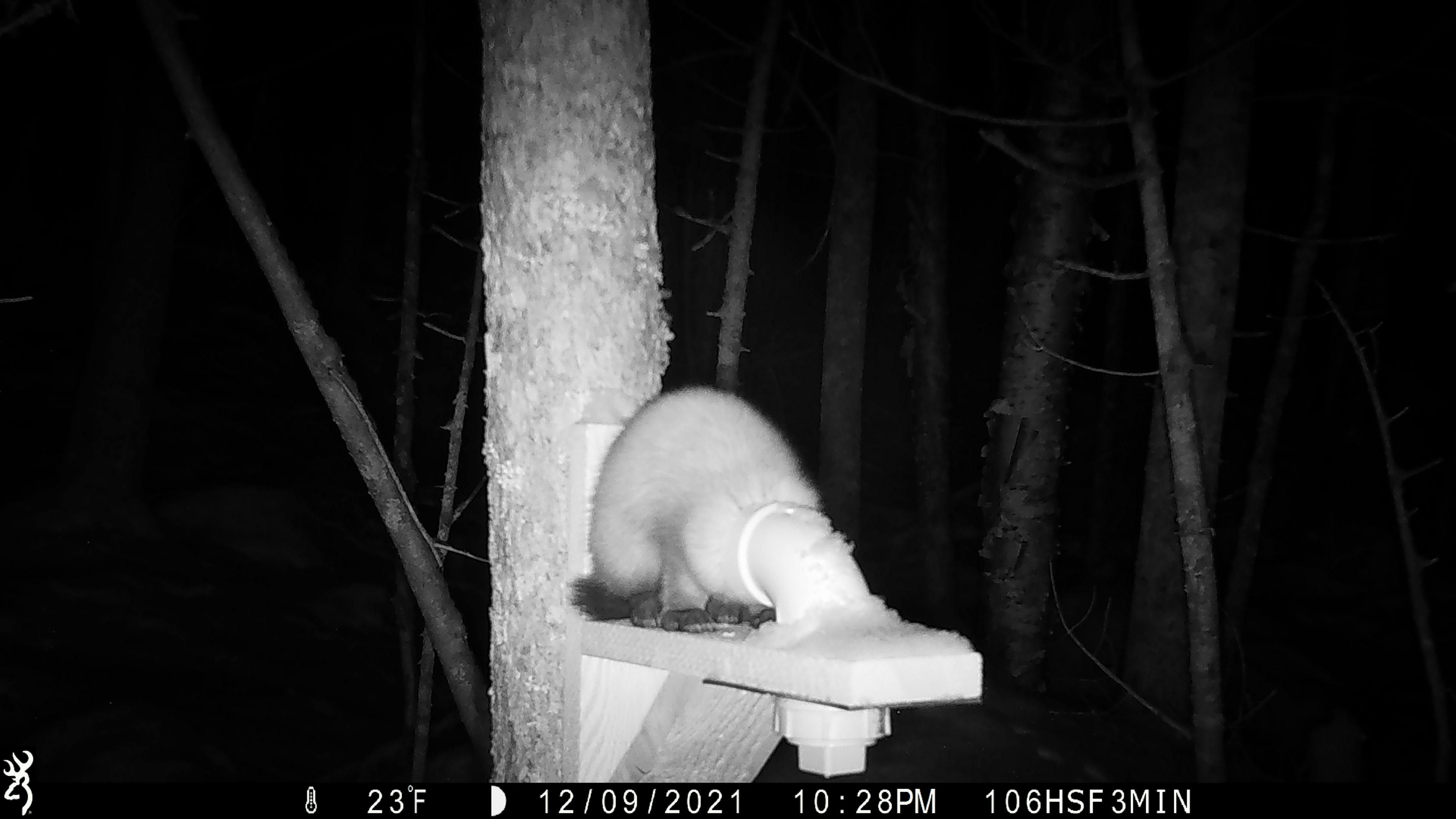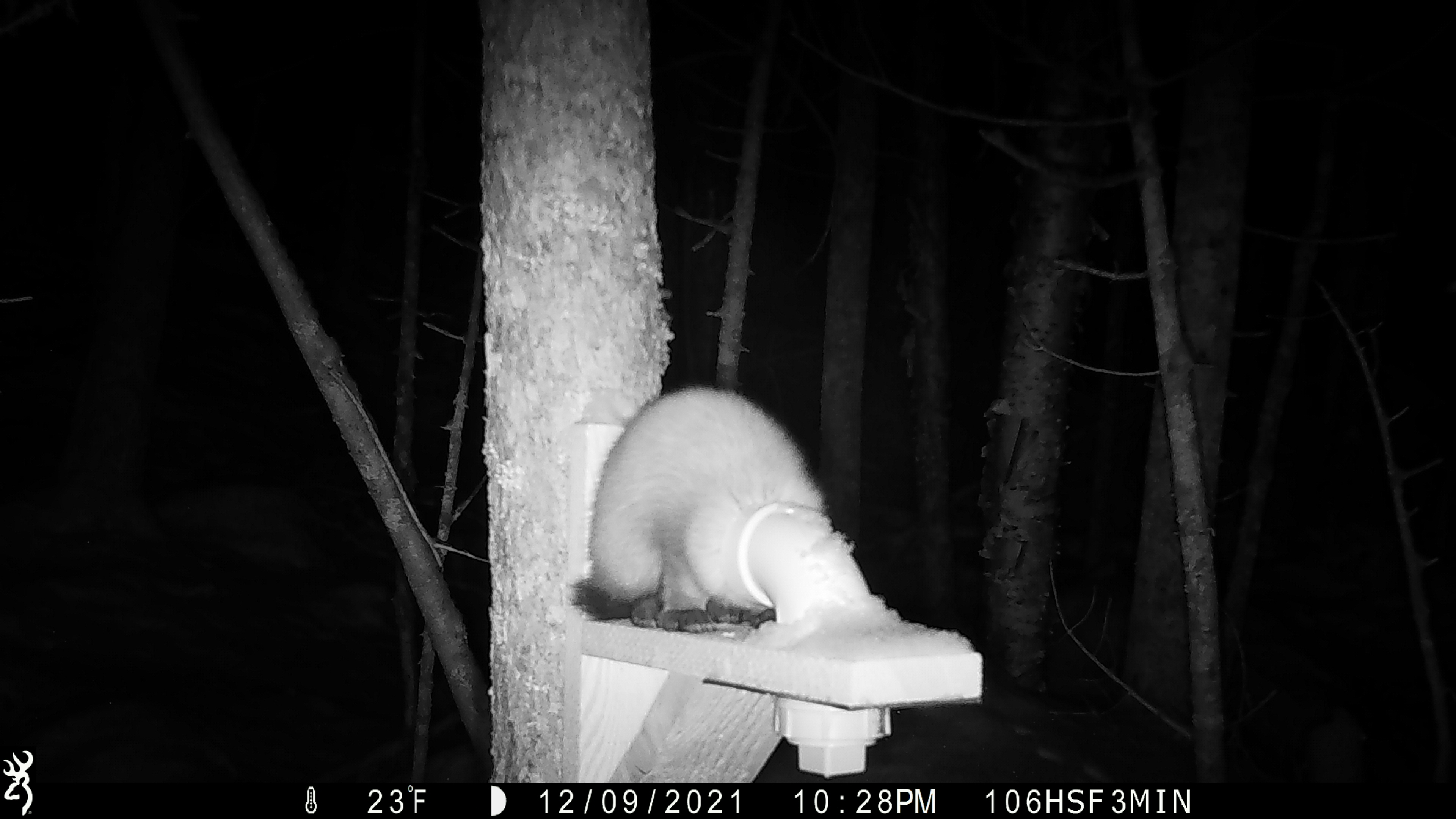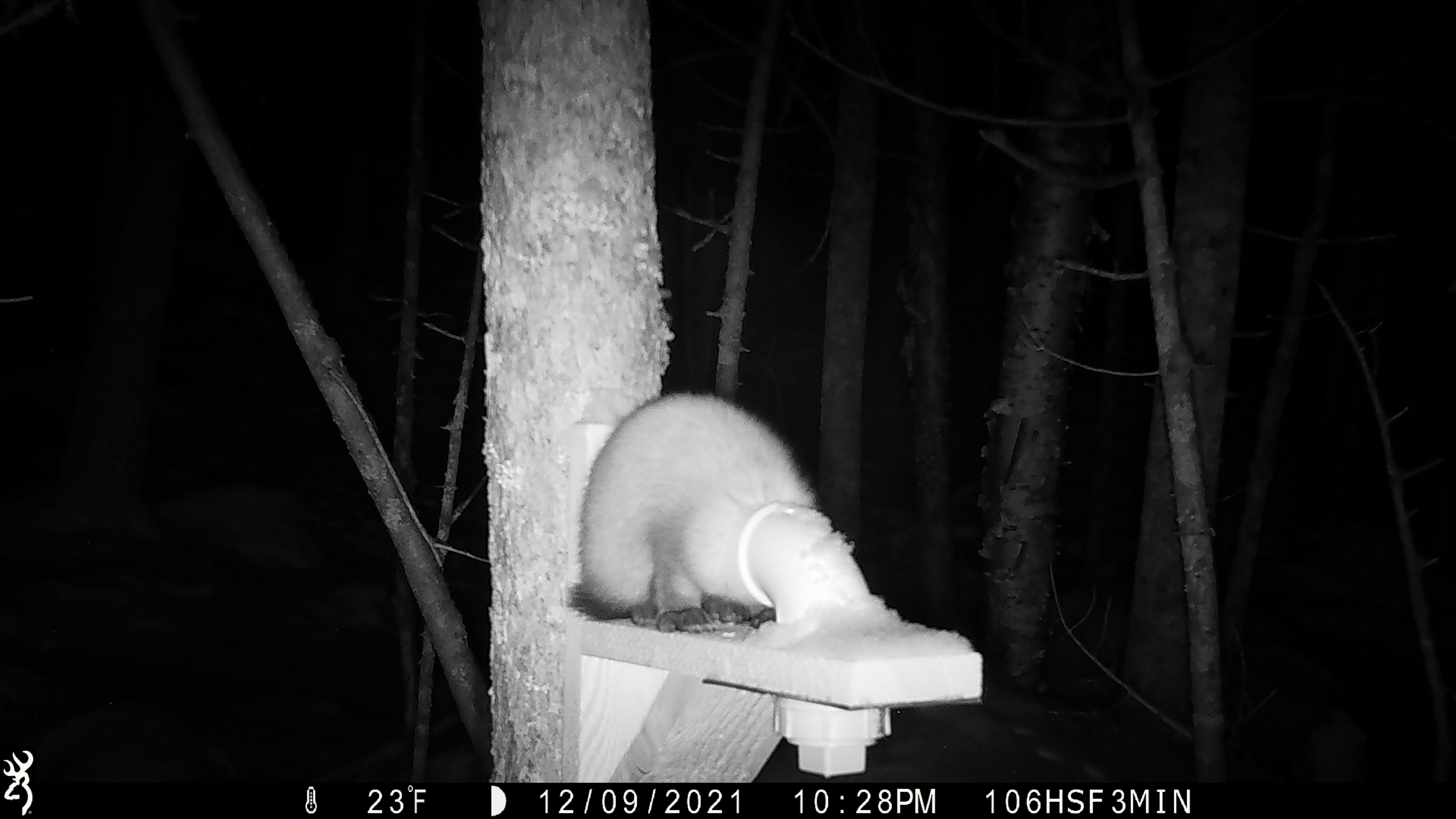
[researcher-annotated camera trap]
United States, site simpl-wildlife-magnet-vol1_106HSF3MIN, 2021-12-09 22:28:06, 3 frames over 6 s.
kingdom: Animalia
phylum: Chordata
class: Mammalia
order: Carnivora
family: Mustelidae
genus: Martes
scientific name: Martes americana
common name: american marten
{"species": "american marten (Martes americana)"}